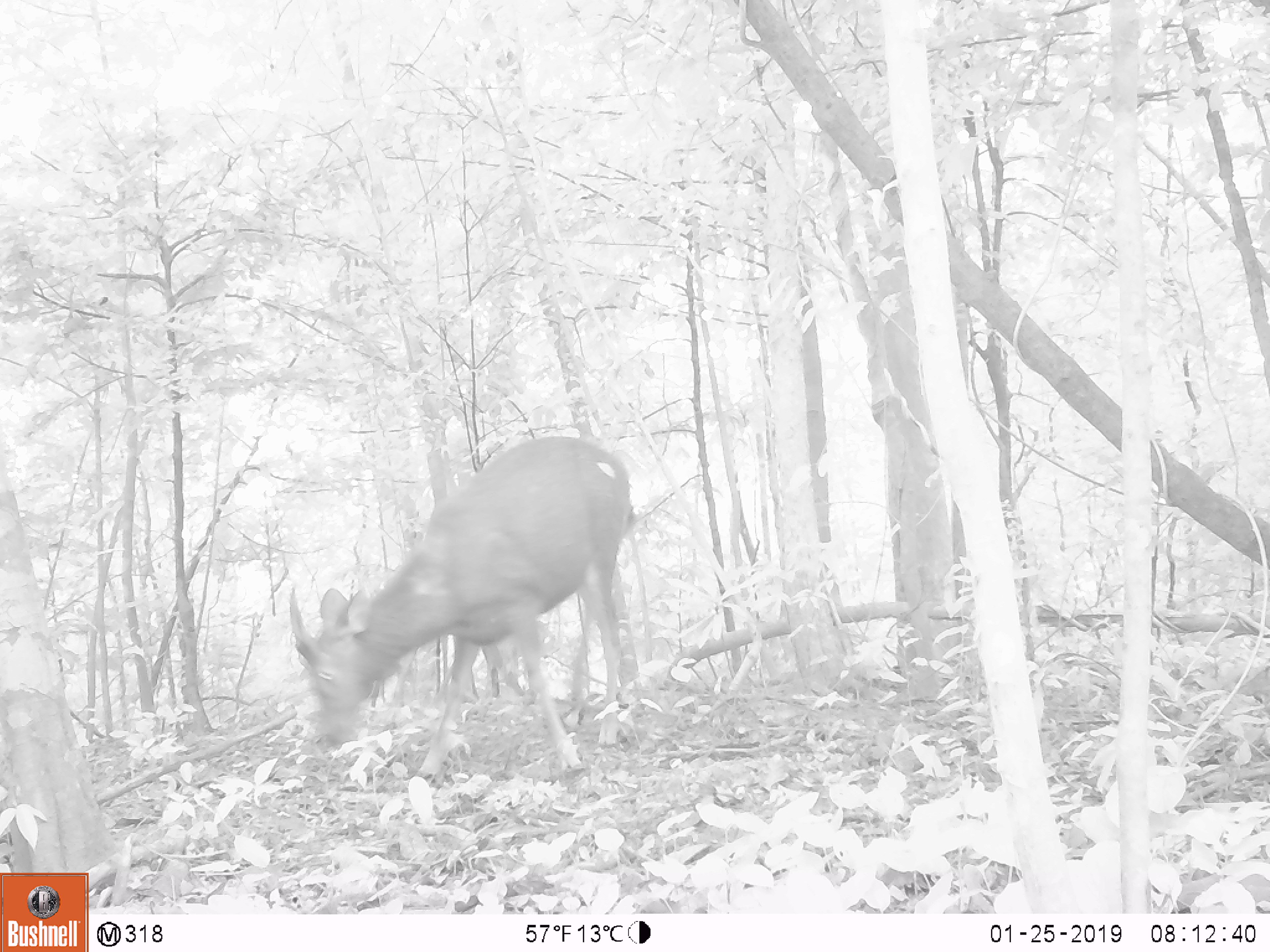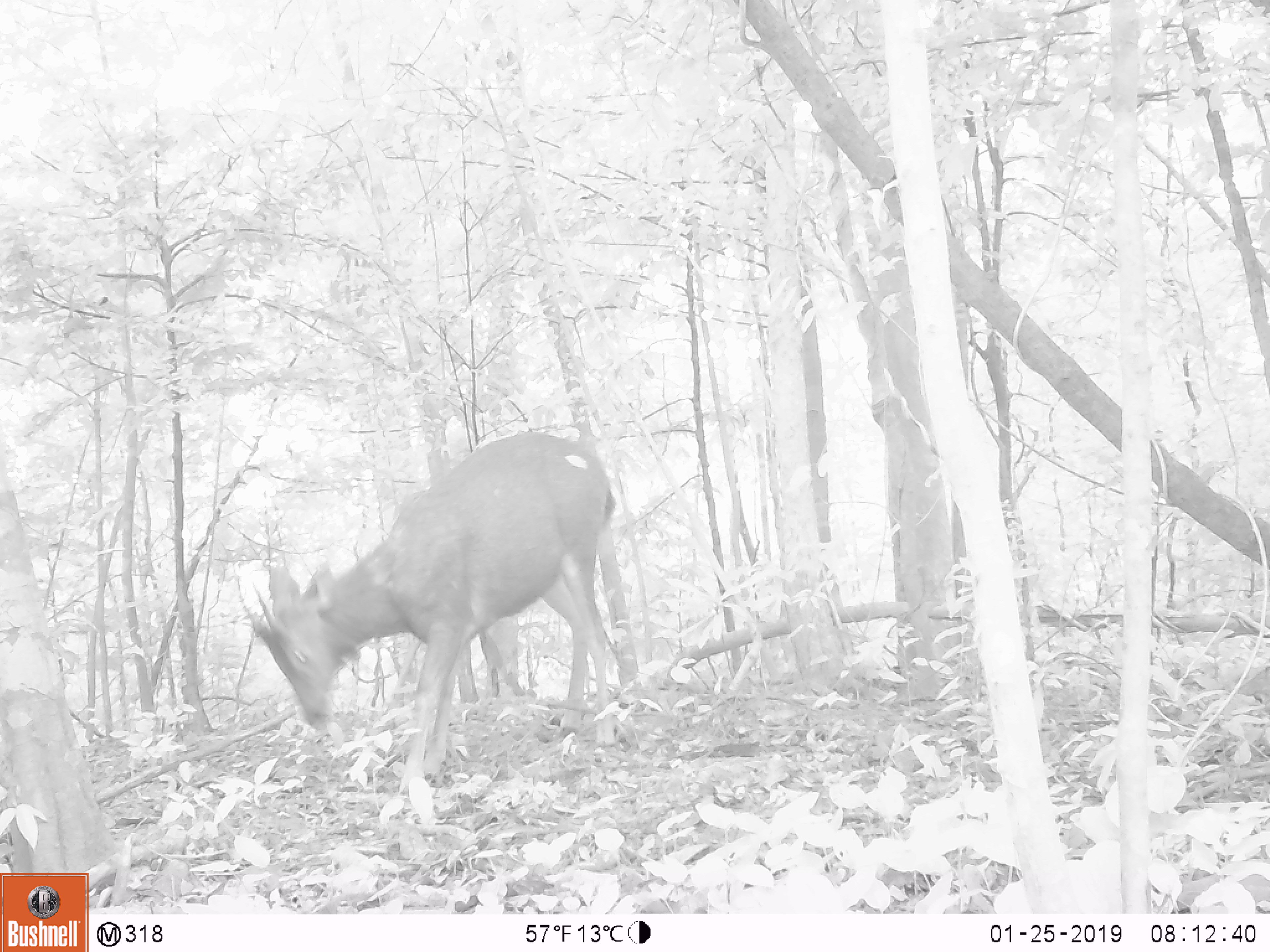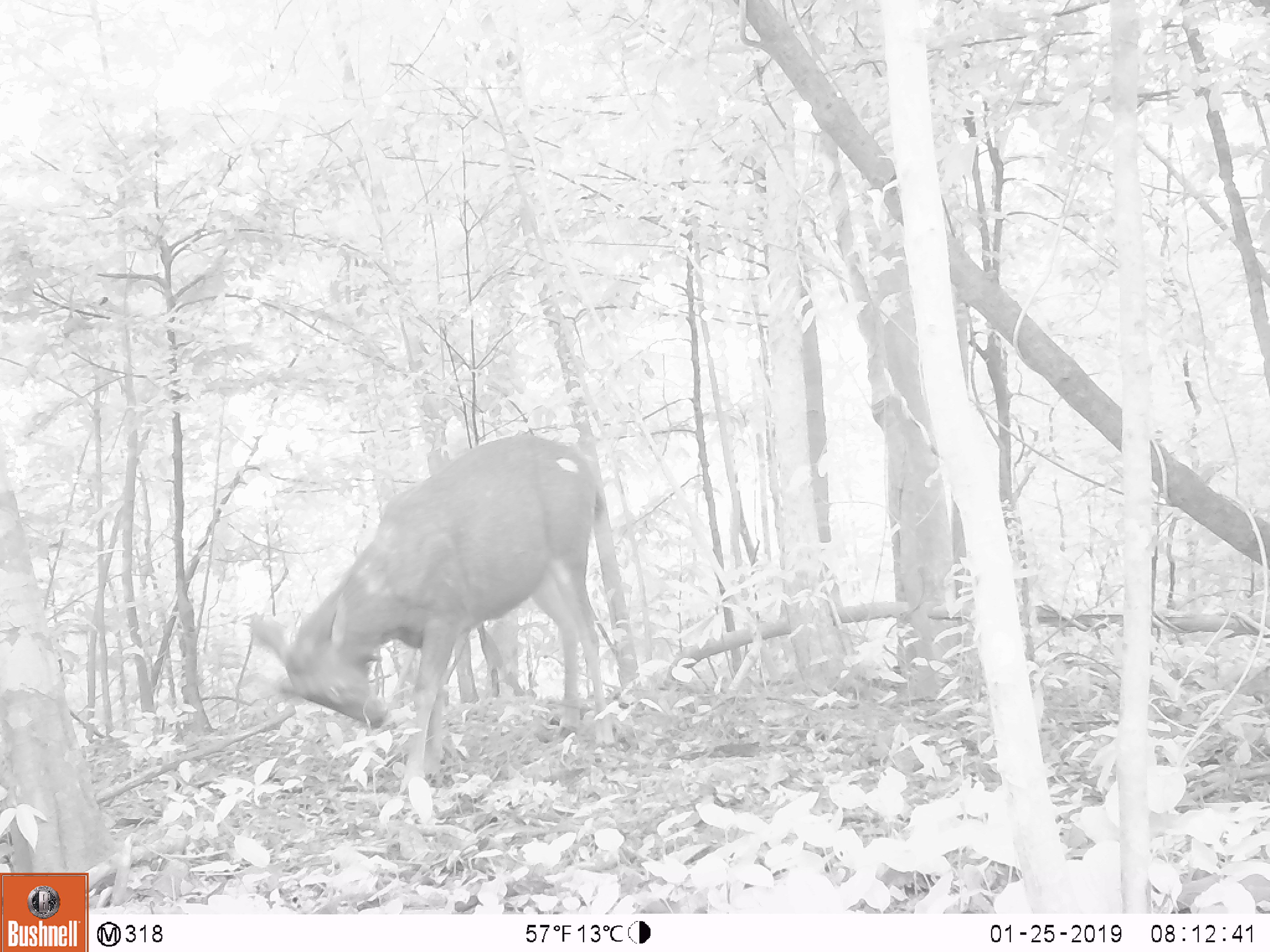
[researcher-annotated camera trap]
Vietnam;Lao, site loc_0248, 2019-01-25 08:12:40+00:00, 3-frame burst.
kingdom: Animalia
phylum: Chordata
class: Mammalia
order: Artiodactyla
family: Cervidae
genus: Rusa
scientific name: Rusa unicolor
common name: sambar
Sambar (Rusa unicolor). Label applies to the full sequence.